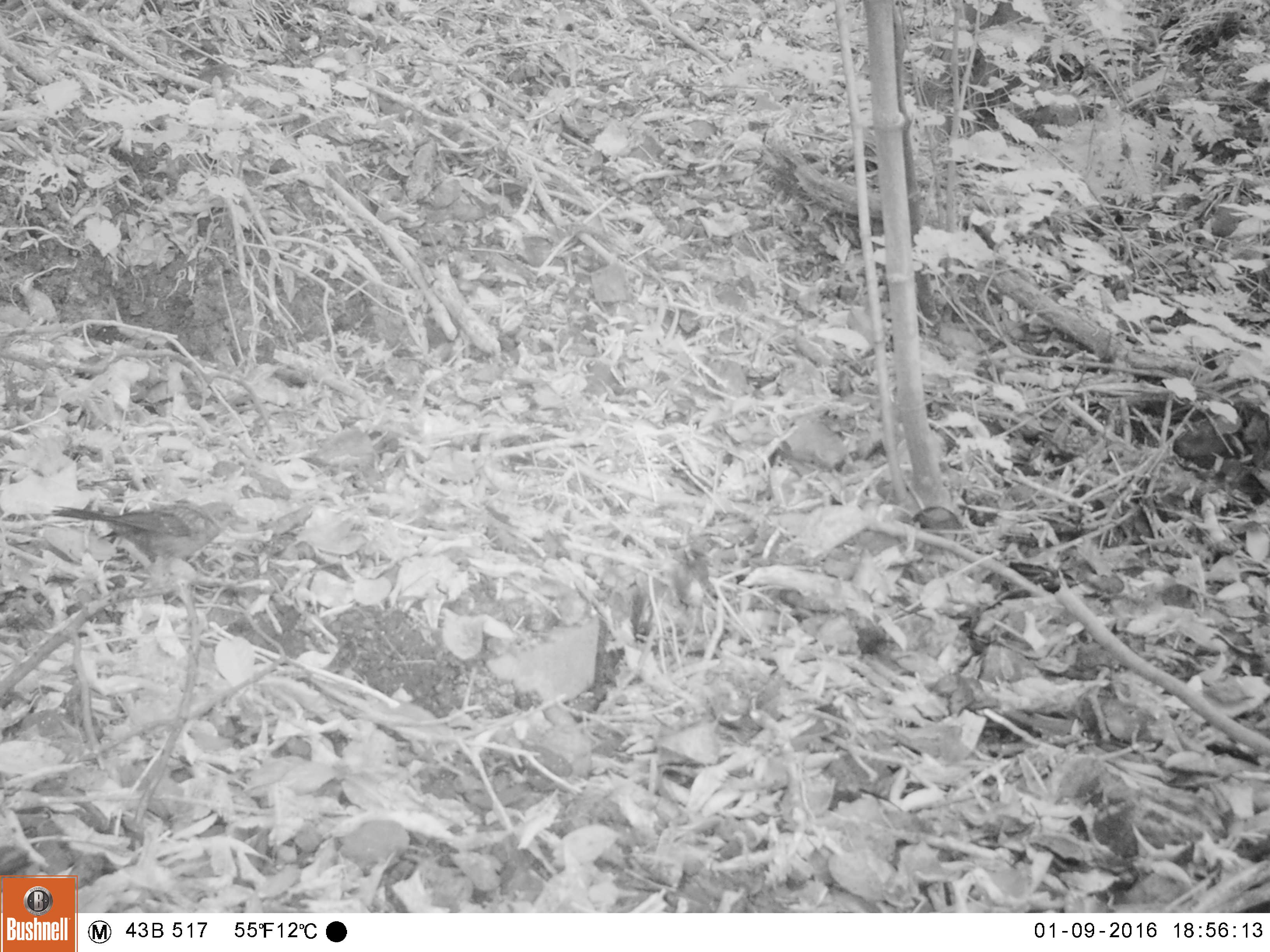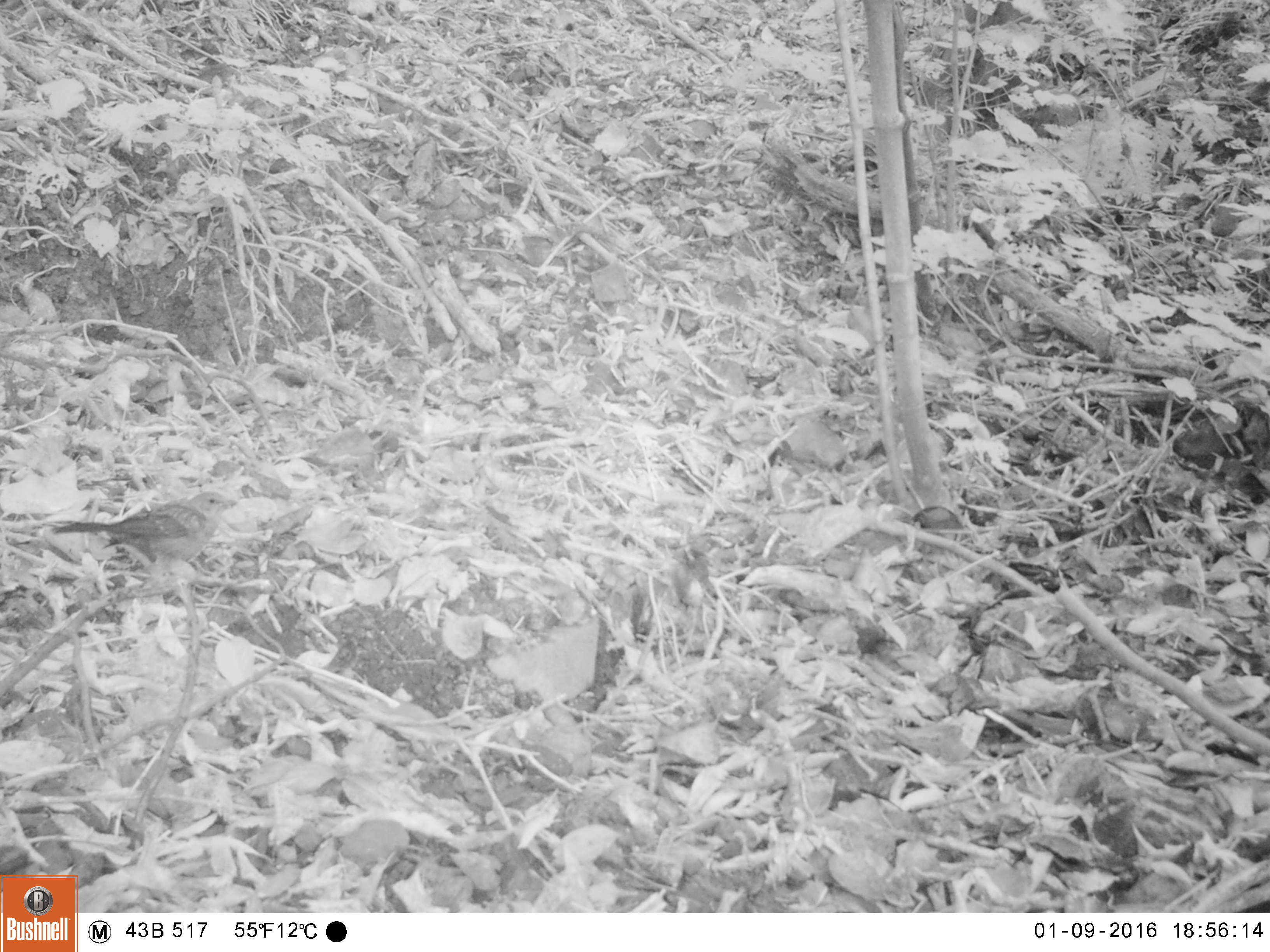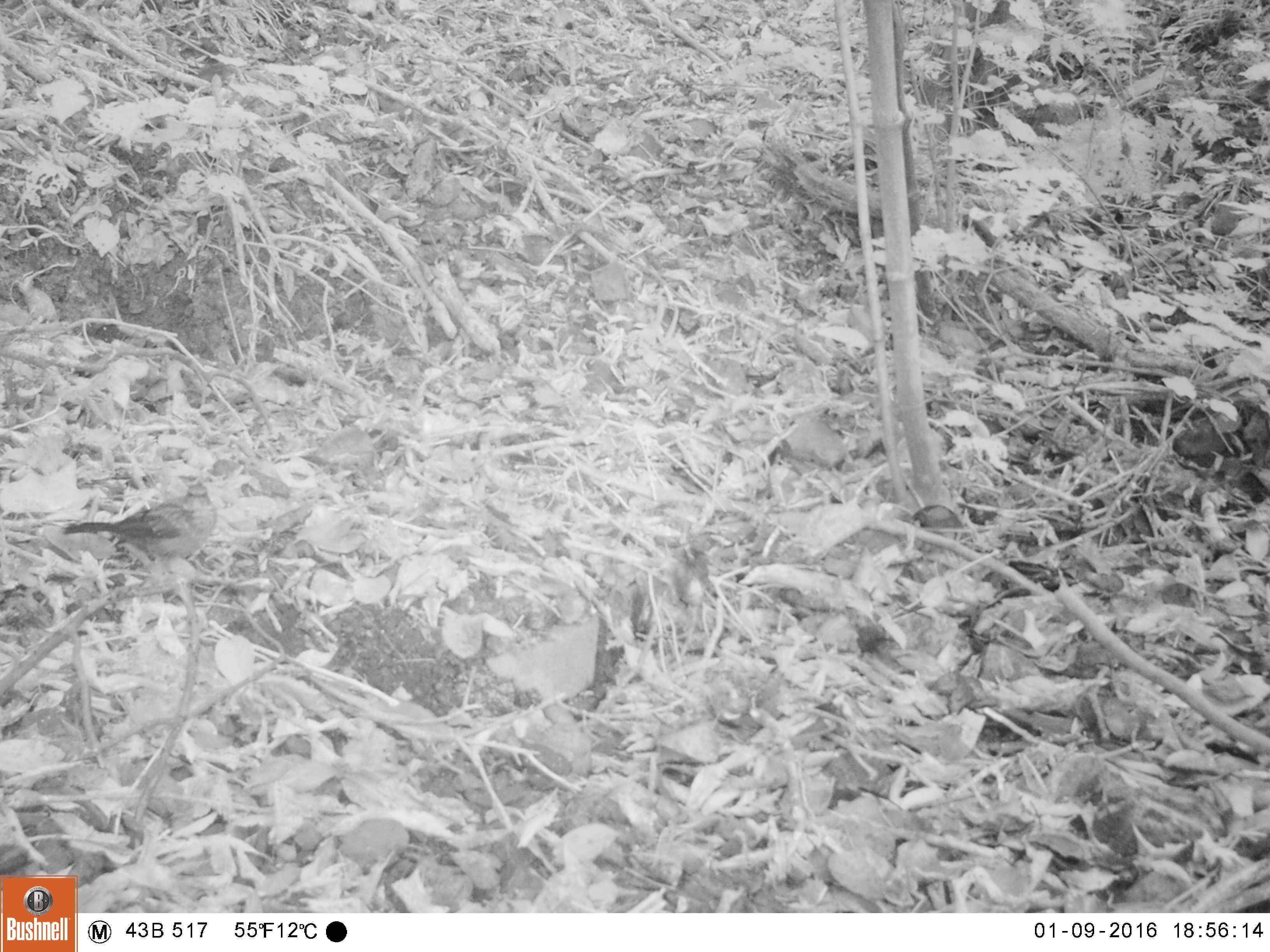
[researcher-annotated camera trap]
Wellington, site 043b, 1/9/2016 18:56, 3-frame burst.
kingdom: Animalia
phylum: Chordata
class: Aves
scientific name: Aves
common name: bird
Bird (Aves).